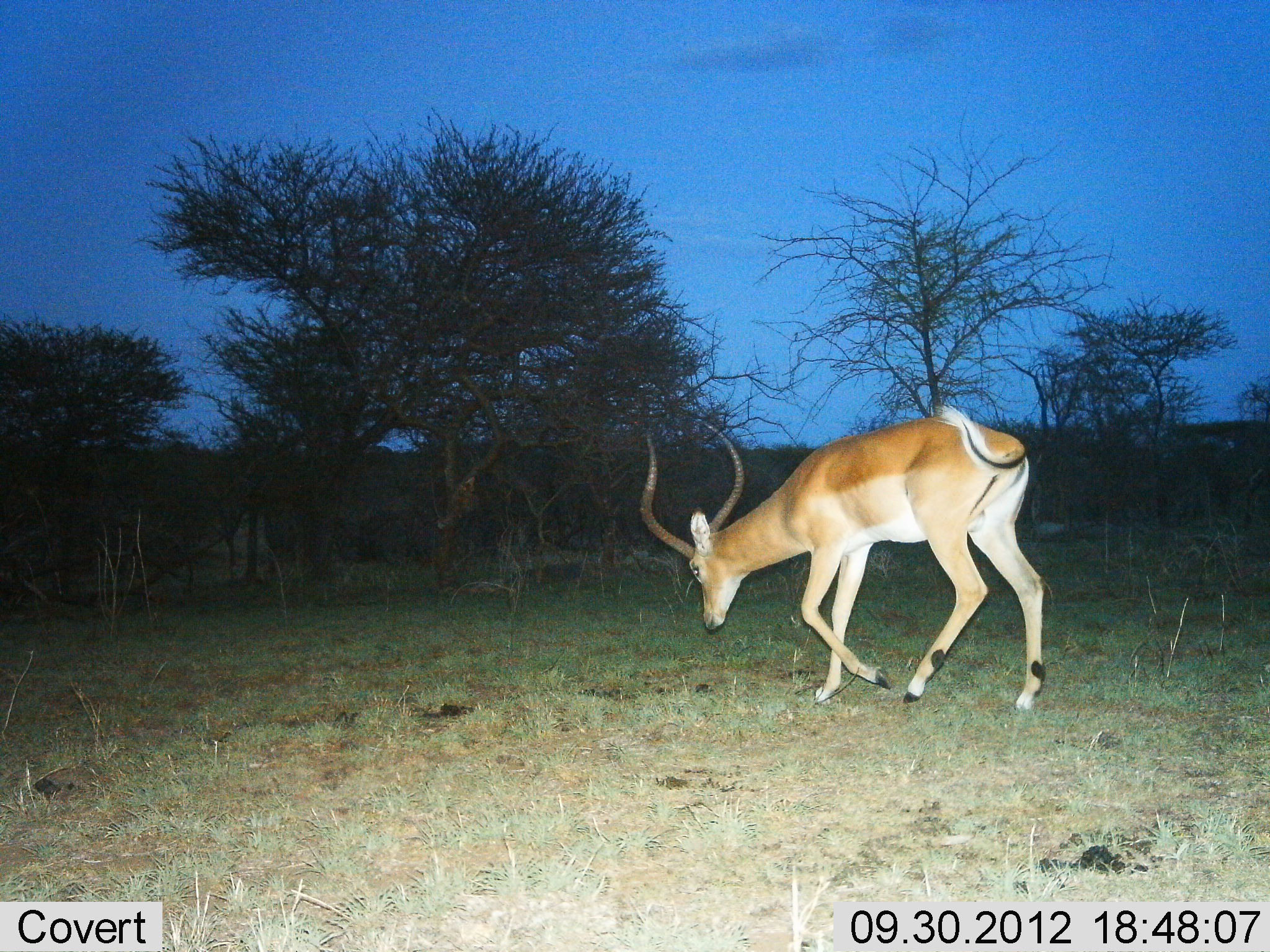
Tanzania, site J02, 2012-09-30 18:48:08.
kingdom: Animalia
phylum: Chordata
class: Mammalia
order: Artiodactyla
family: Bovidae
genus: Aepyceros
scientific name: Aepyceros melampus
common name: impala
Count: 1.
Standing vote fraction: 10%.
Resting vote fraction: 0%.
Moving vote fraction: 70%.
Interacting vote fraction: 0%.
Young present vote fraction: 0%.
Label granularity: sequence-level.